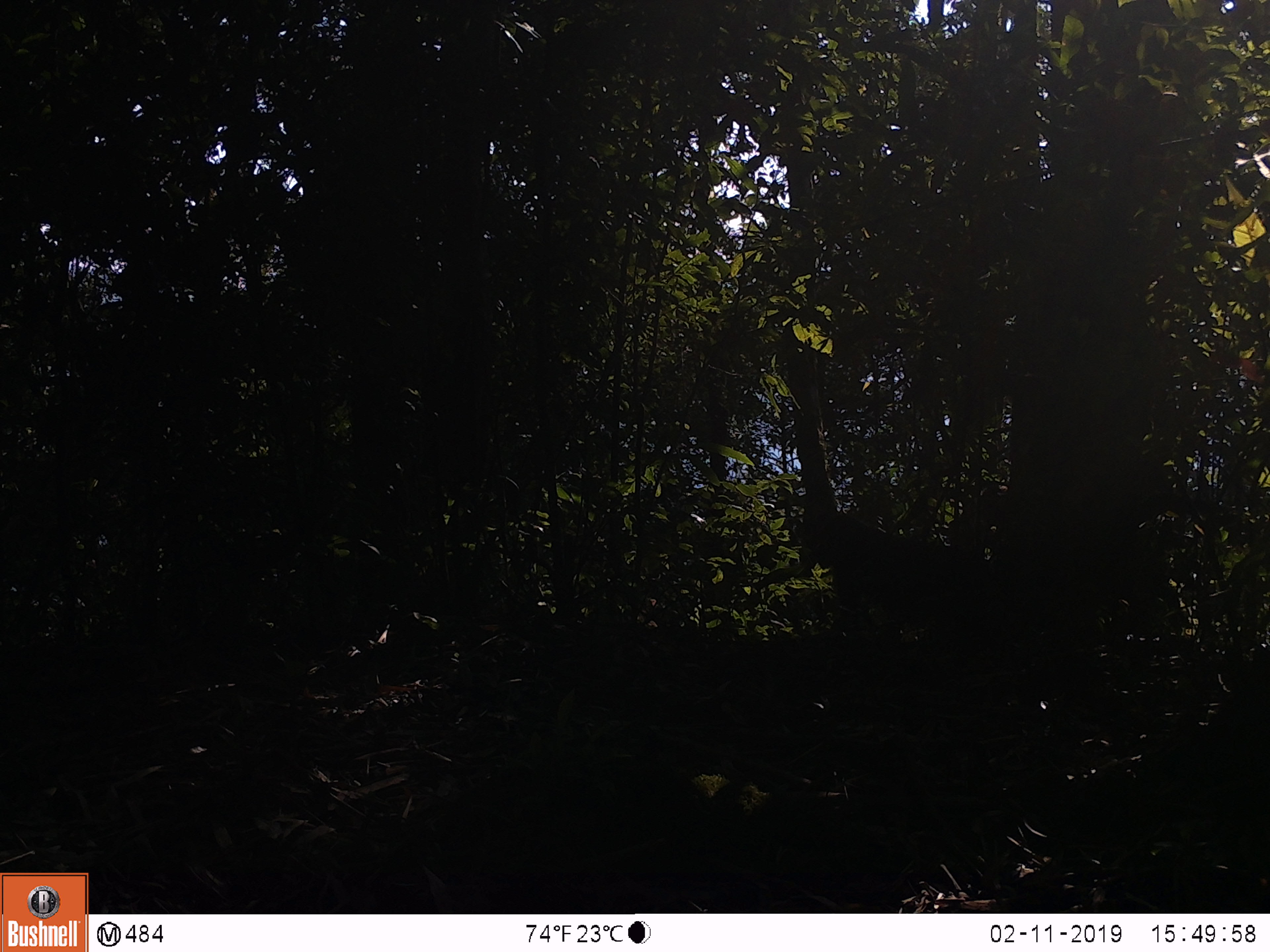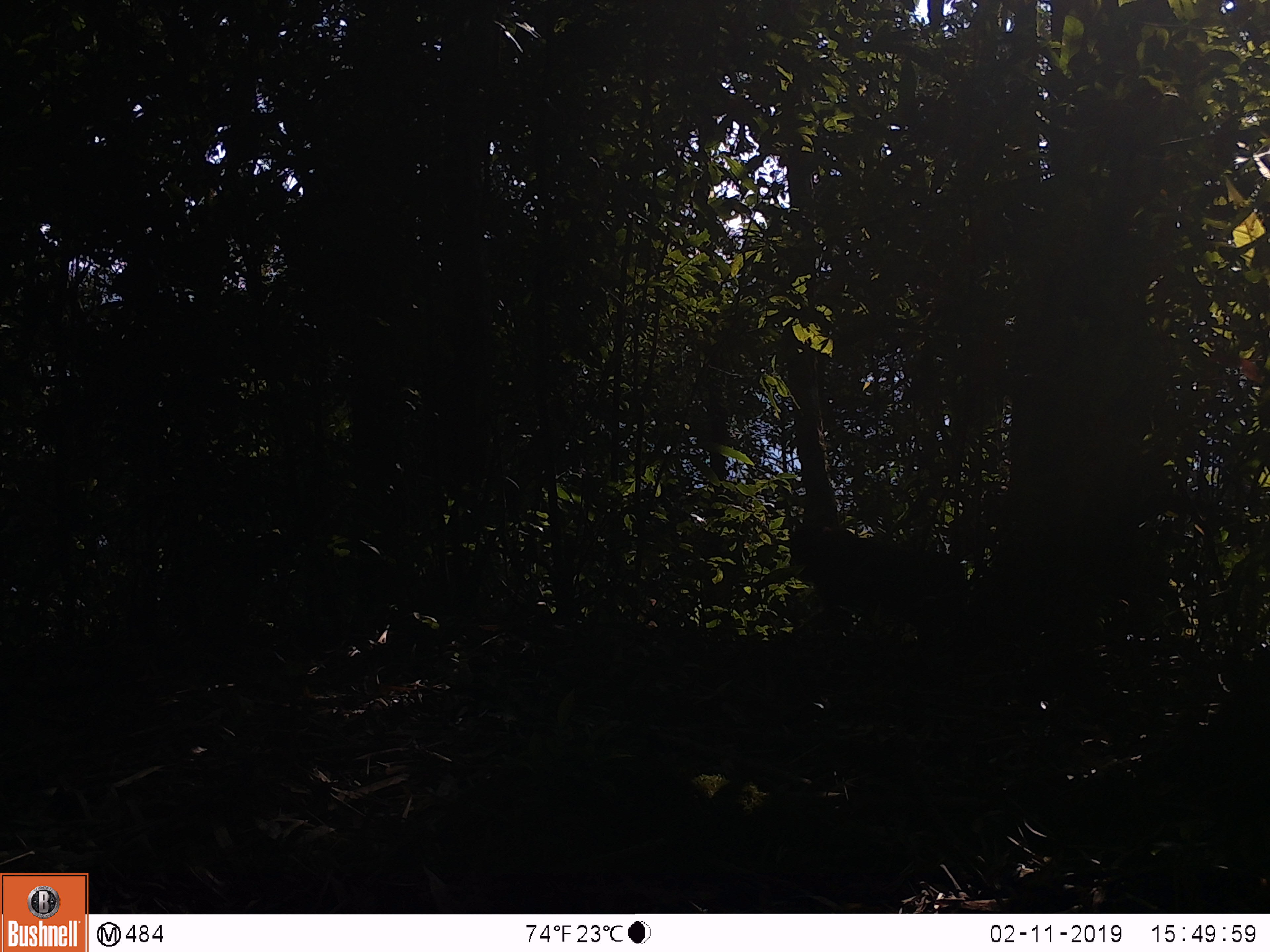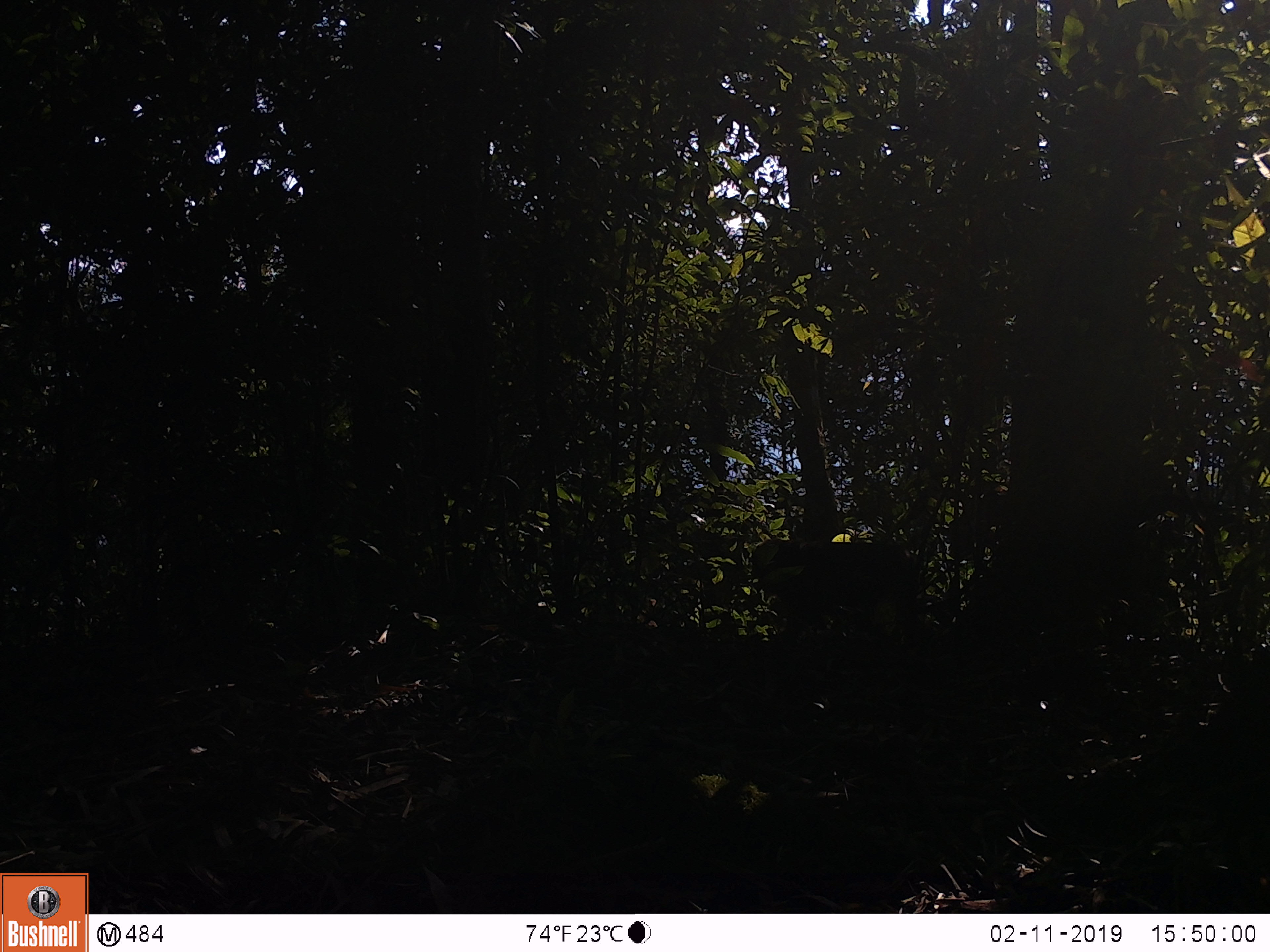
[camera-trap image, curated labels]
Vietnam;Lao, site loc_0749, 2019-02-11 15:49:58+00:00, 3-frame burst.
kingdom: Animalia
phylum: Chordata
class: Mammalia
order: Primates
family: Cercopithecidae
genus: Macaca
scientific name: Macaca arctoides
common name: stump-tailed macaque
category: stump tailed macaque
Stump tailed macaque (stump-tailed macaque) (Macaca arctoides). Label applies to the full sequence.